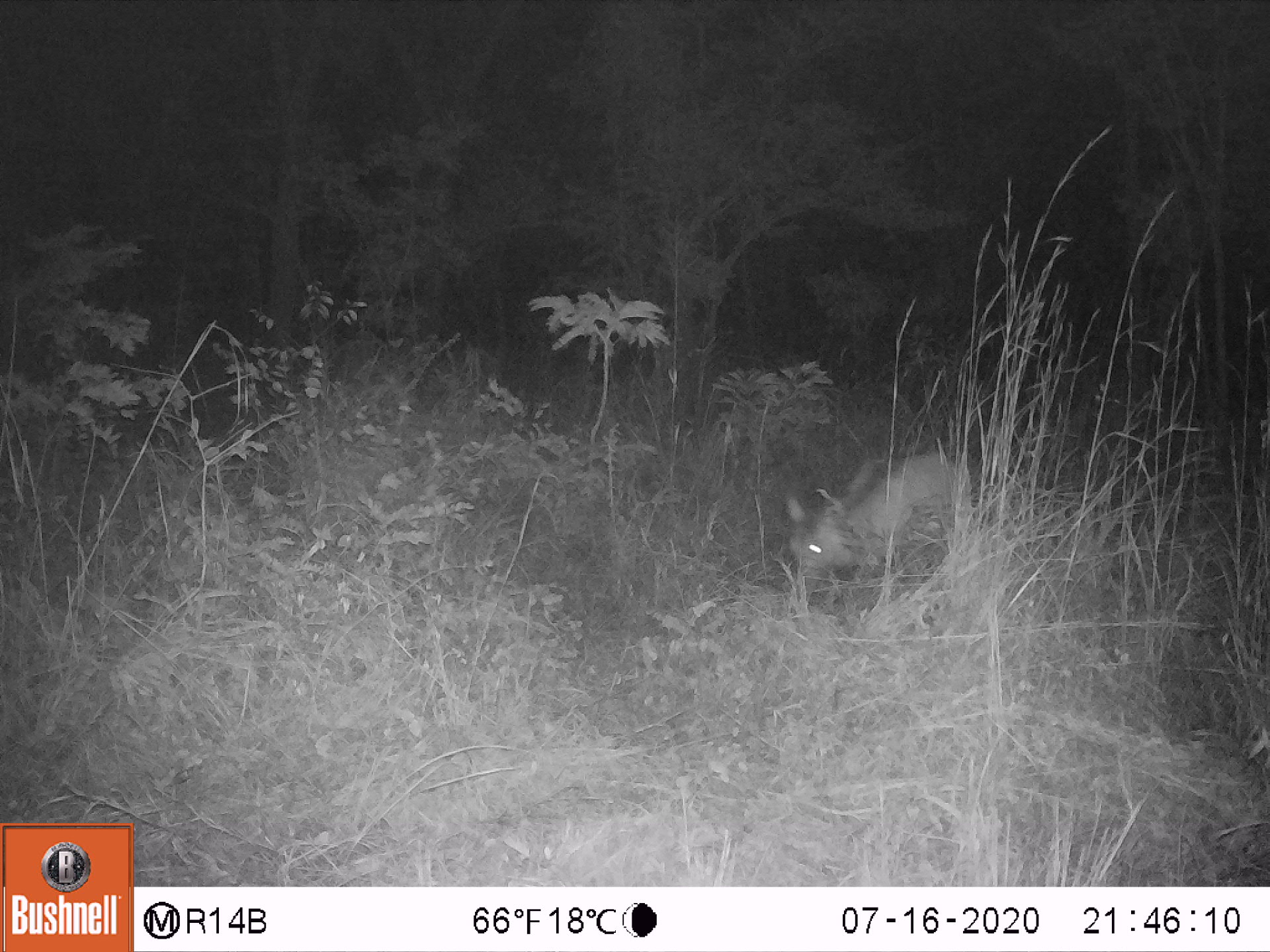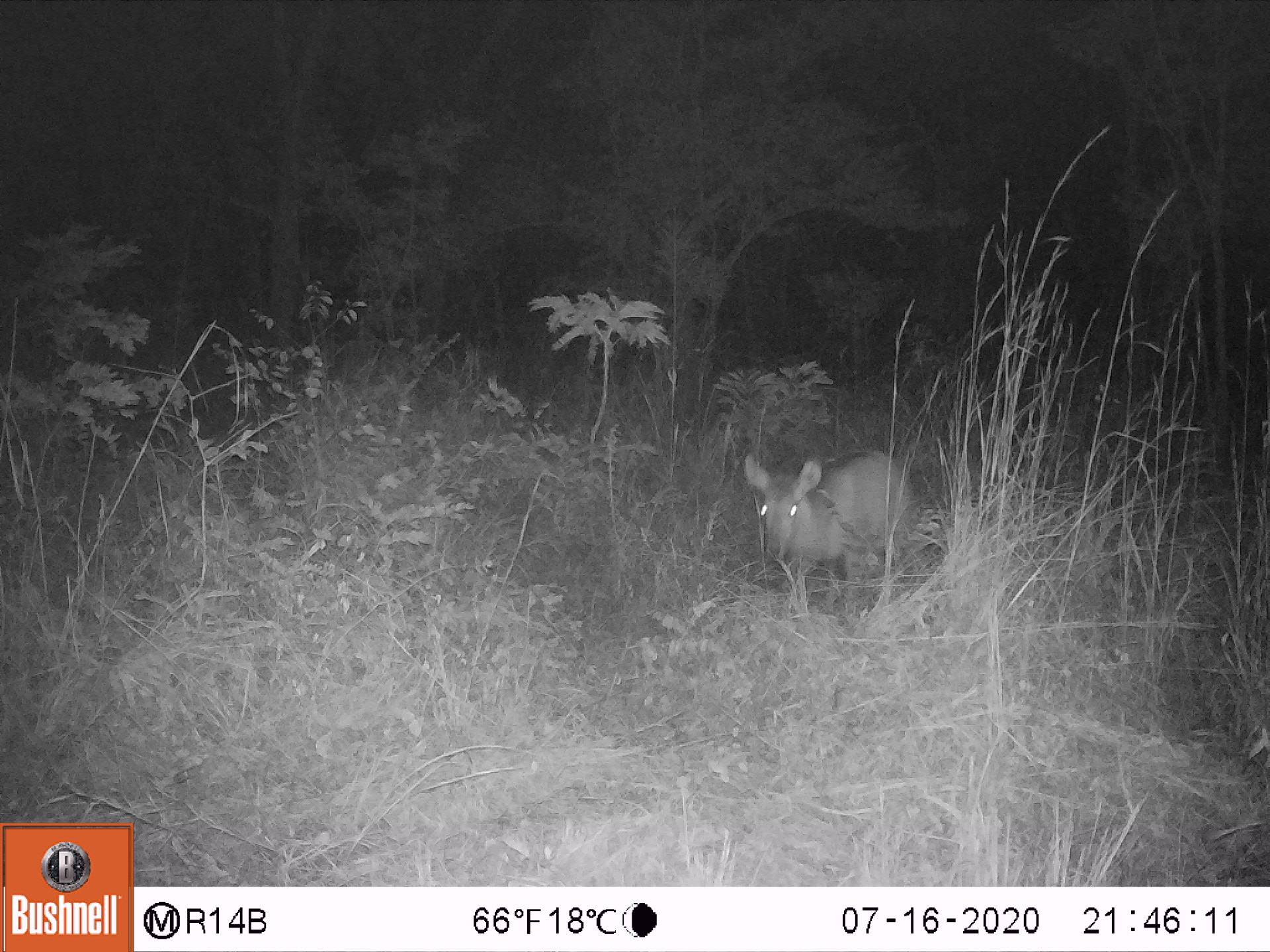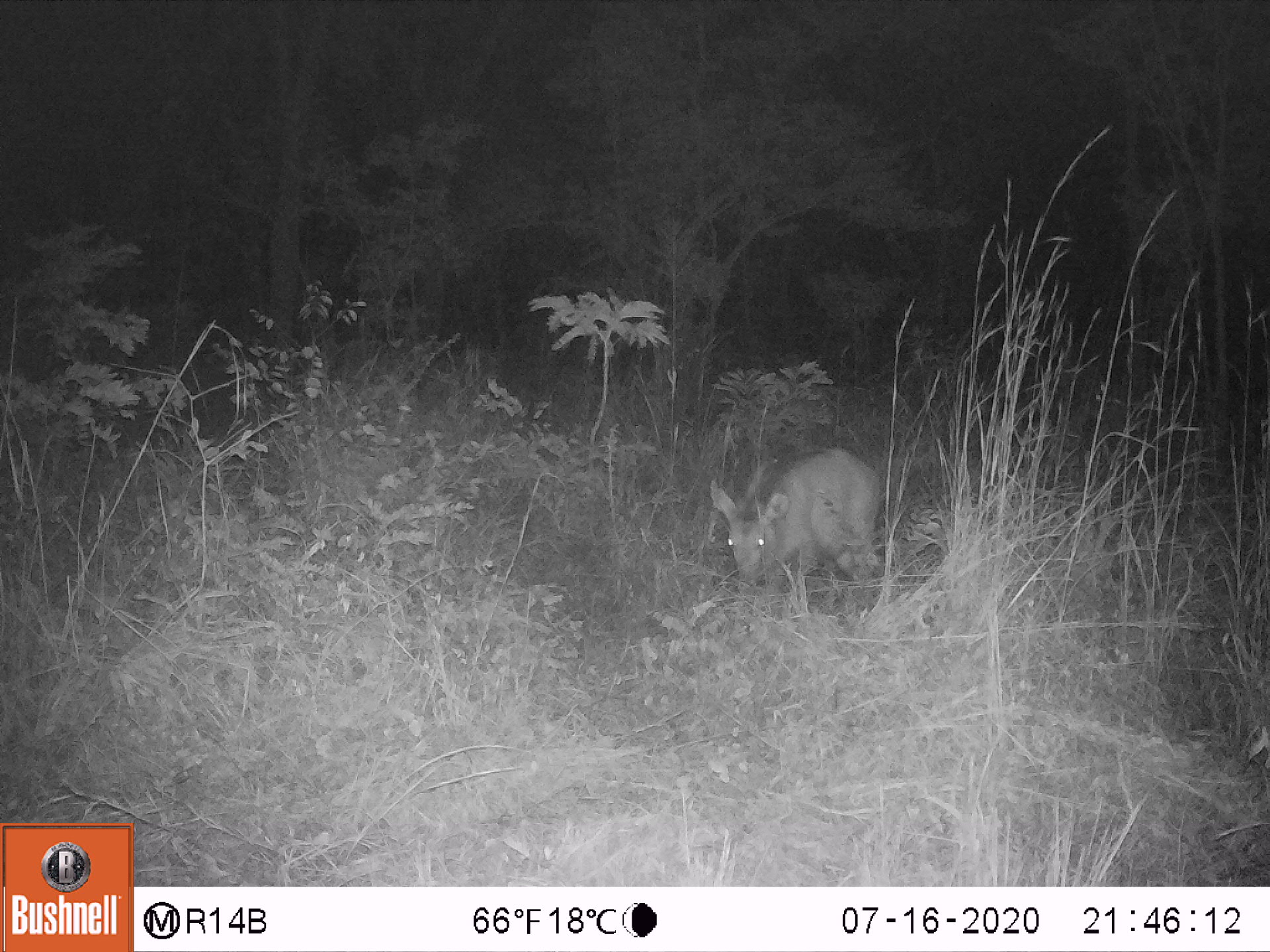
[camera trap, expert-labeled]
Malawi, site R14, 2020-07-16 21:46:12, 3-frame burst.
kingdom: Animalia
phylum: Chordata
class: Mammalia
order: Artiodactyla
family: Bovidae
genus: Kobus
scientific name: Kobus ellipsiprymnus ellipsiprymnus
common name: common waterbuck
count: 1